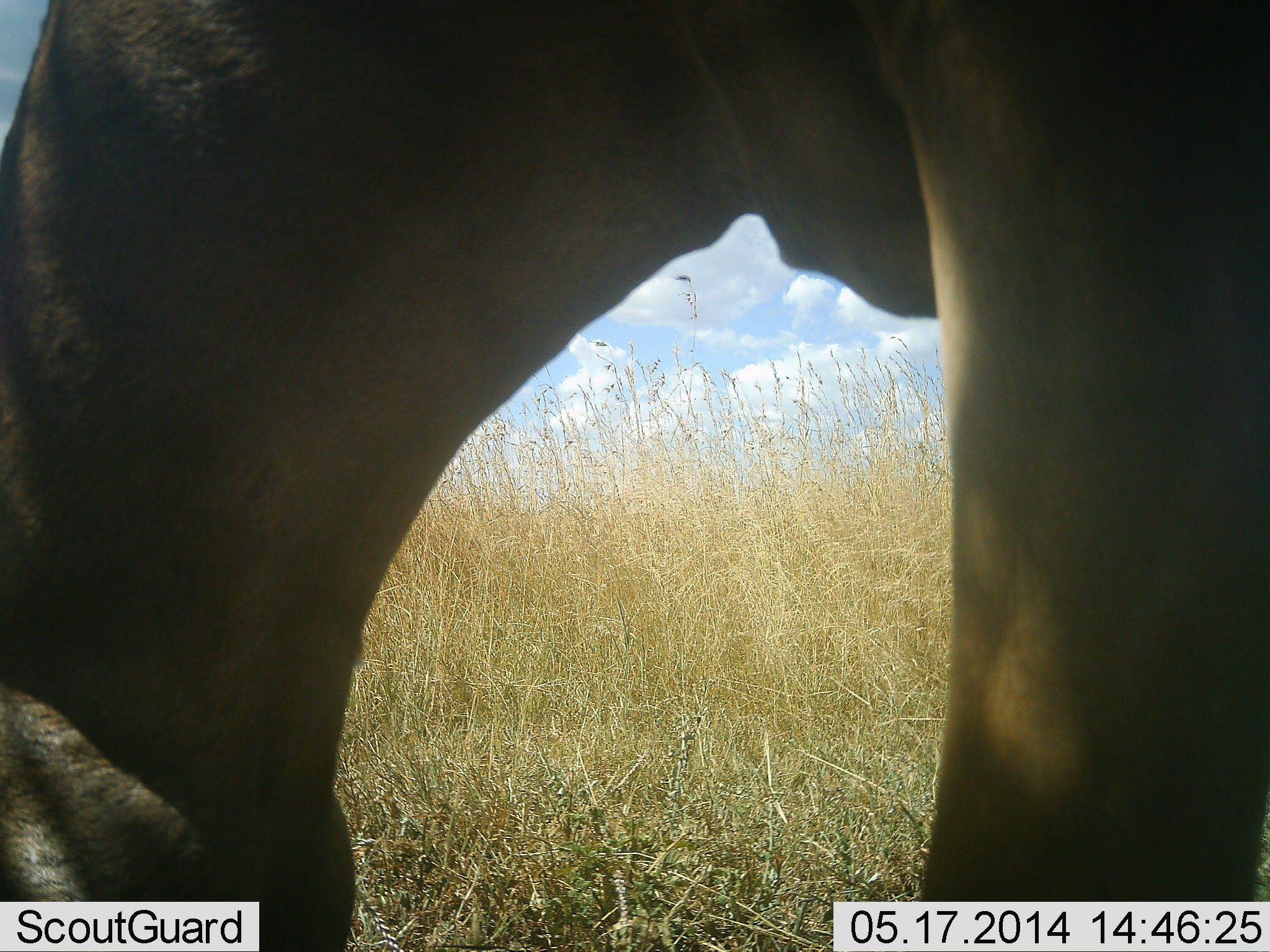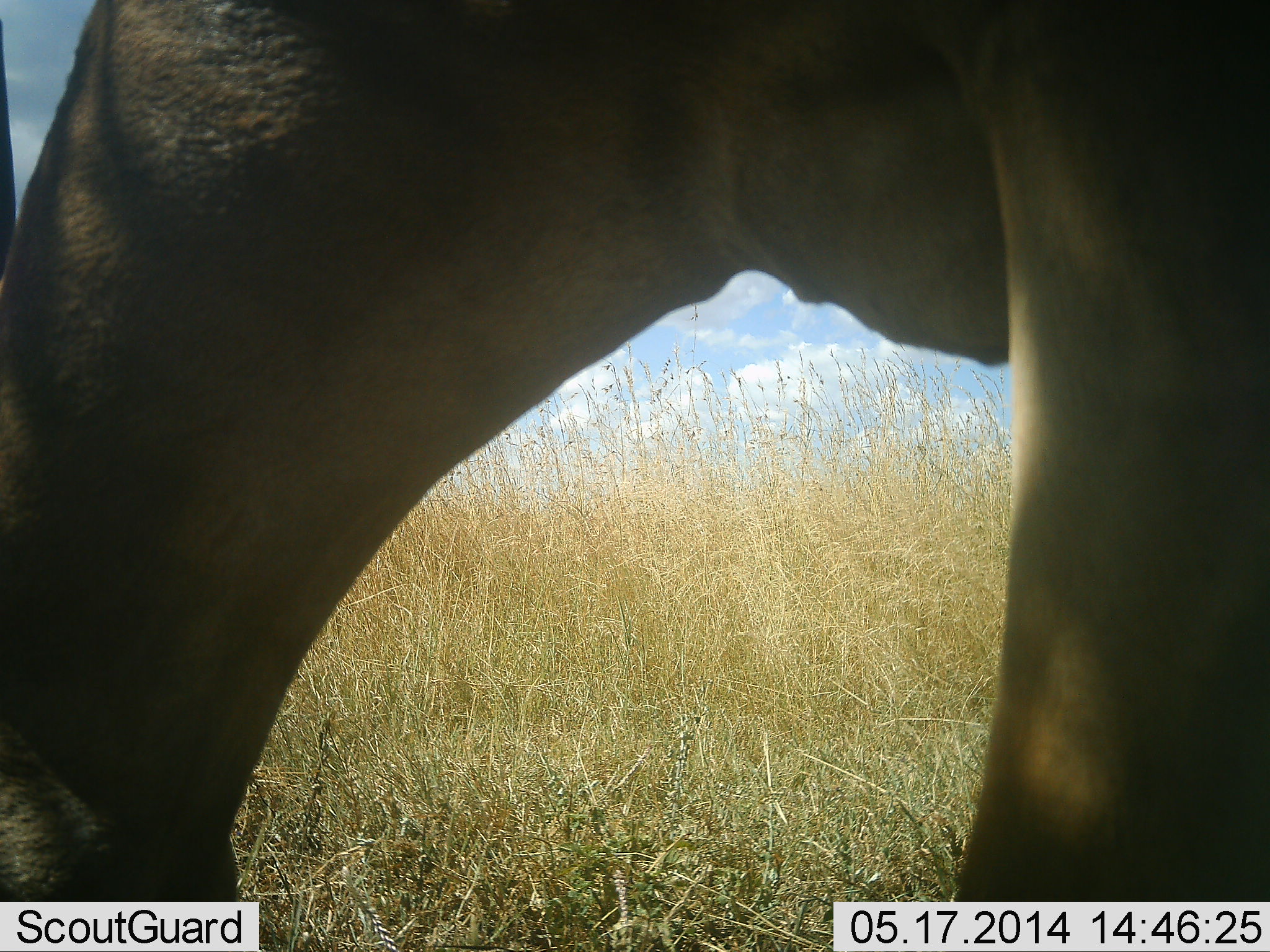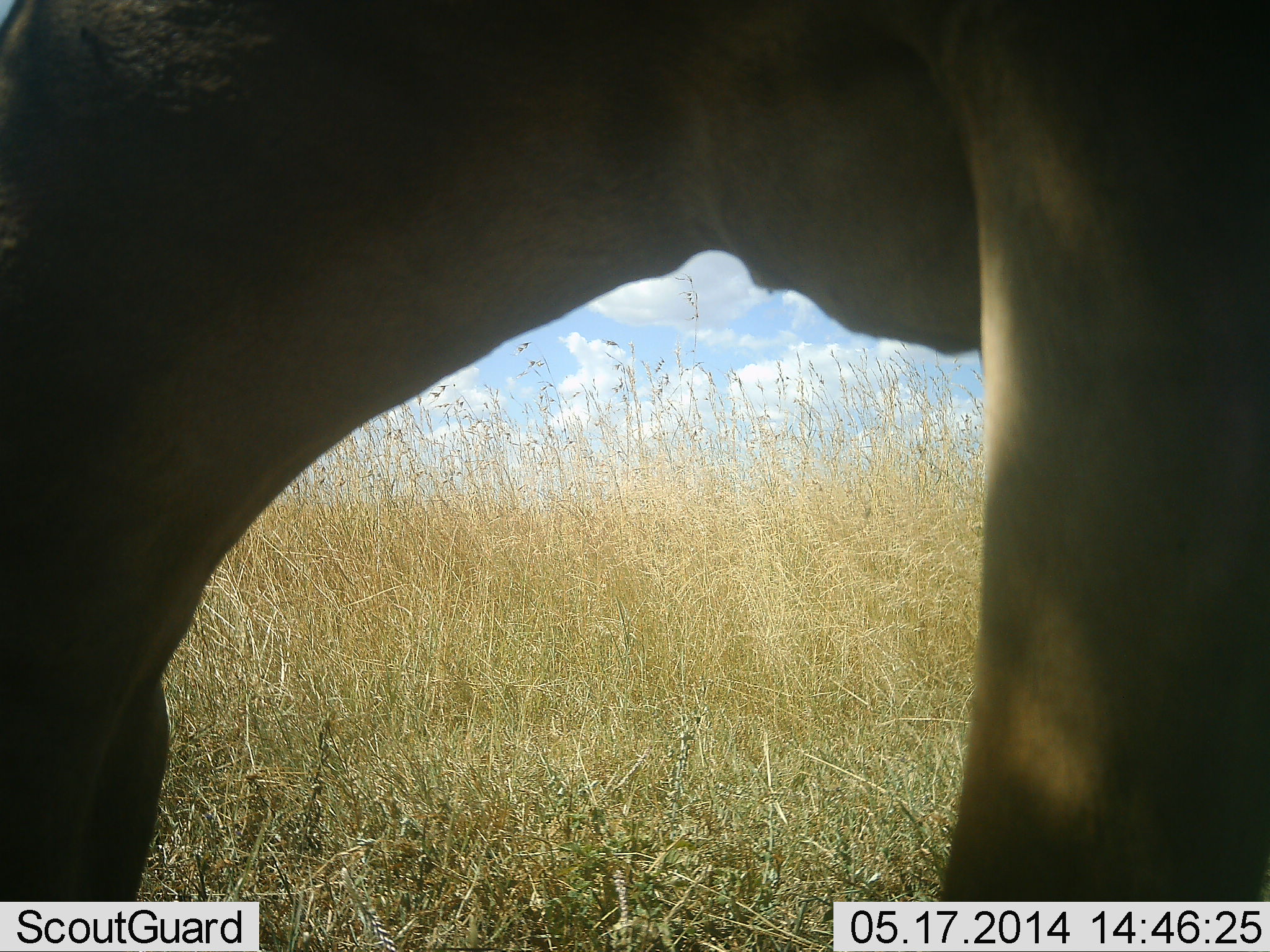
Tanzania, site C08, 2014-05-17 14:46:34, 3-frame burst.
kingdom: Animalia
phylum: Chordata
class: Mammalia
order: Artiodactyla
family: Bovidae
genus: Alcelaphus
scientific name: Alcelaphus buselaphus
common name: hartebeest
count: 1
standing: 38%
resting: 0%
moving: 0%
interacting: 0%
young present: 0%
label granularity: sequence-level